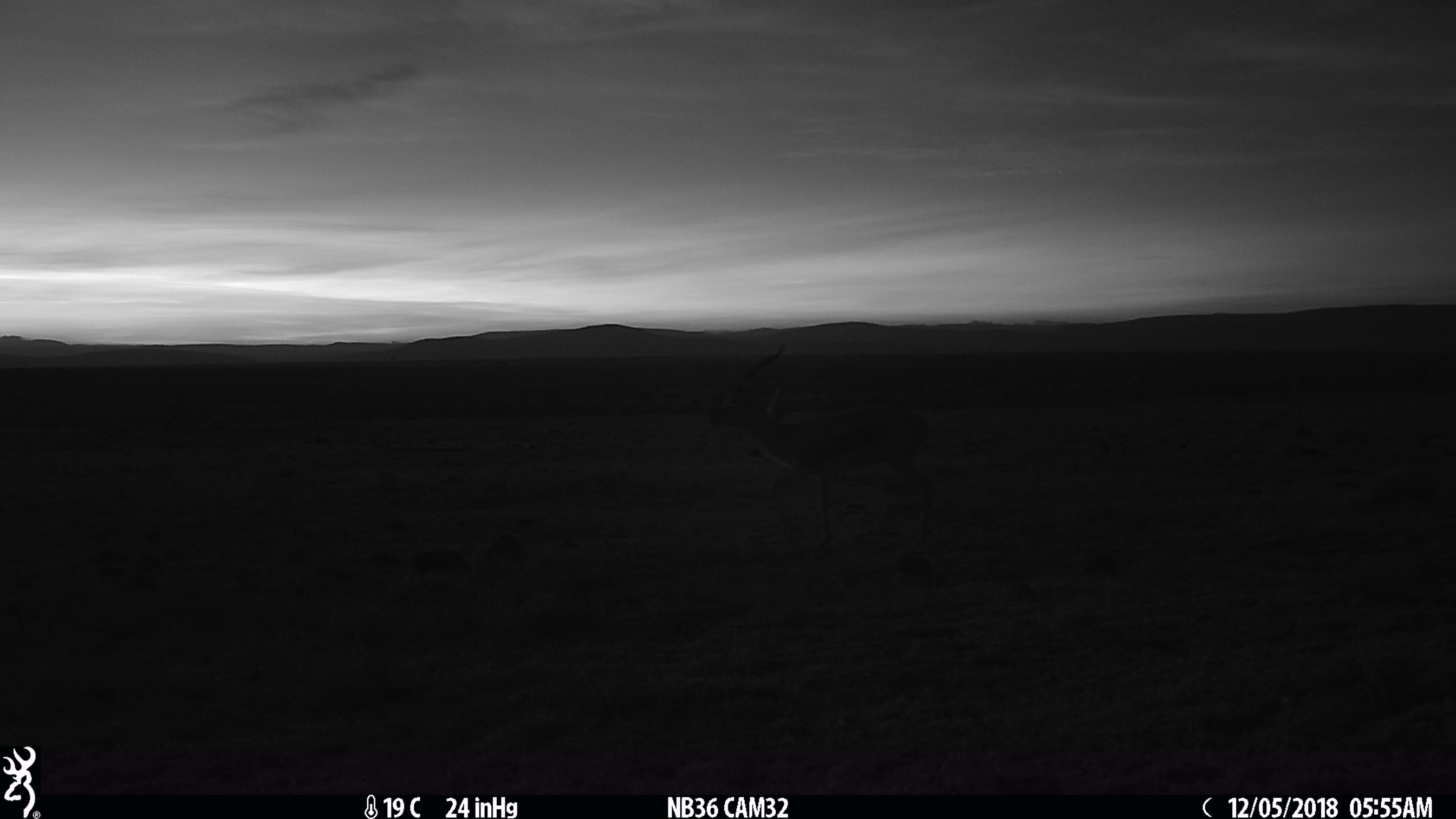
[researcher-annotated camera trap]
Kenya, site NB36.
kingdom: Animalia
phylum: Chordata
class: Mammalia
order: Artiodactyla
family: Bovidae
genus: Eudorcas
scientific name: Eudorcas thomsonii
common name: thomon's gazelle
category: gazelle thomsons